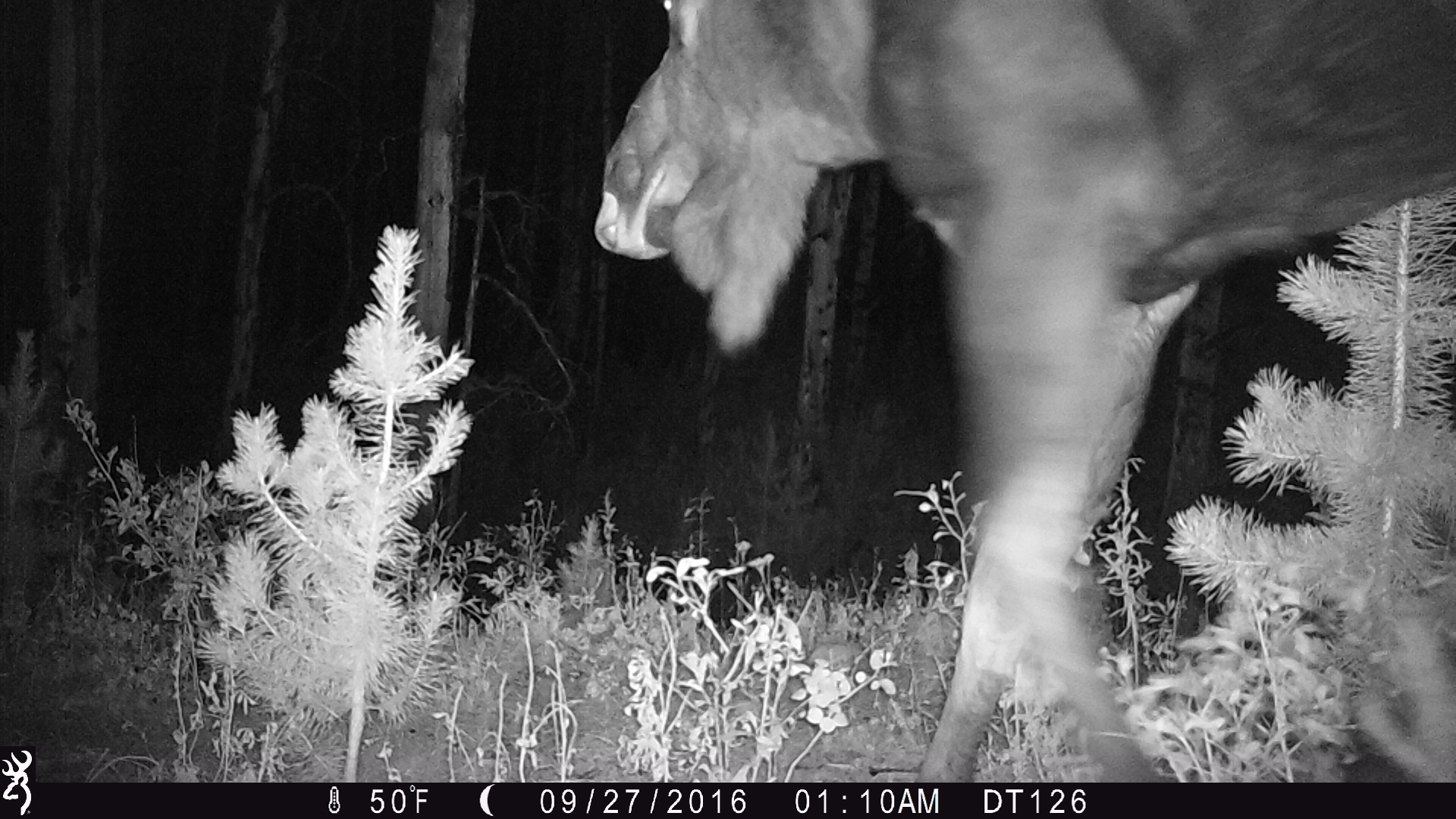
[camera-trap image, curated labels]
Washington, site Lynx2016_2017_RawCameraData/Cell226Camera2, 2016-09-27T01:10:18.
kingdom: Animalia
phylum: Chordata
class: Mammalia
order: Artiodactyla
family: Cervidae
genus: Alces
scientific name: Alces alces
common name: moose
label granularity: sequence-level